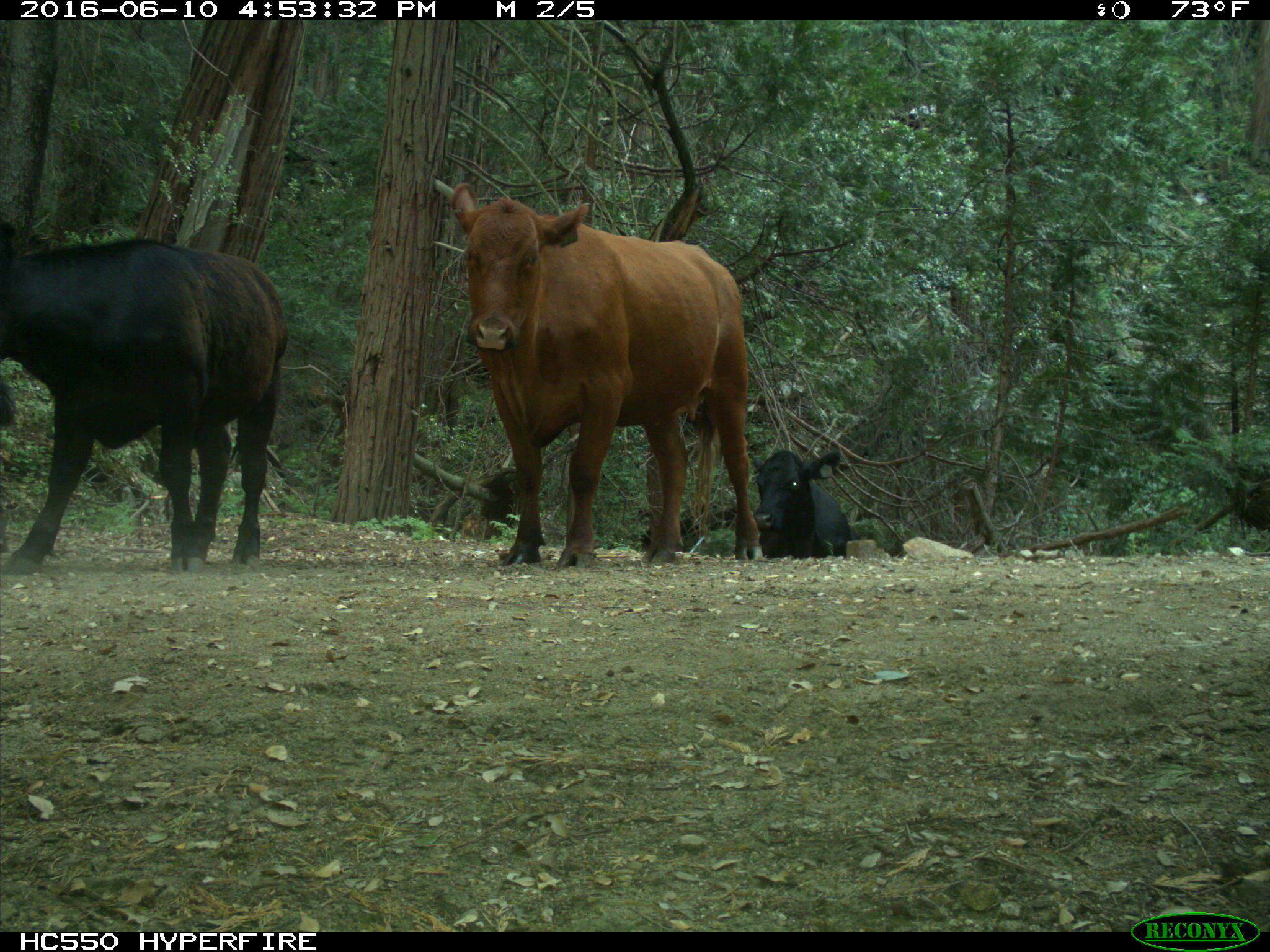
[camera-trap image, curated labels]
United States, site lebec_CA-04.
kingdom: Animalia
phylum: Chordata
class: Mammalia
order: Artiodactyla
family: Bovidae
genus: Bos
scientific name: Bos taurus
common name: domestic cow